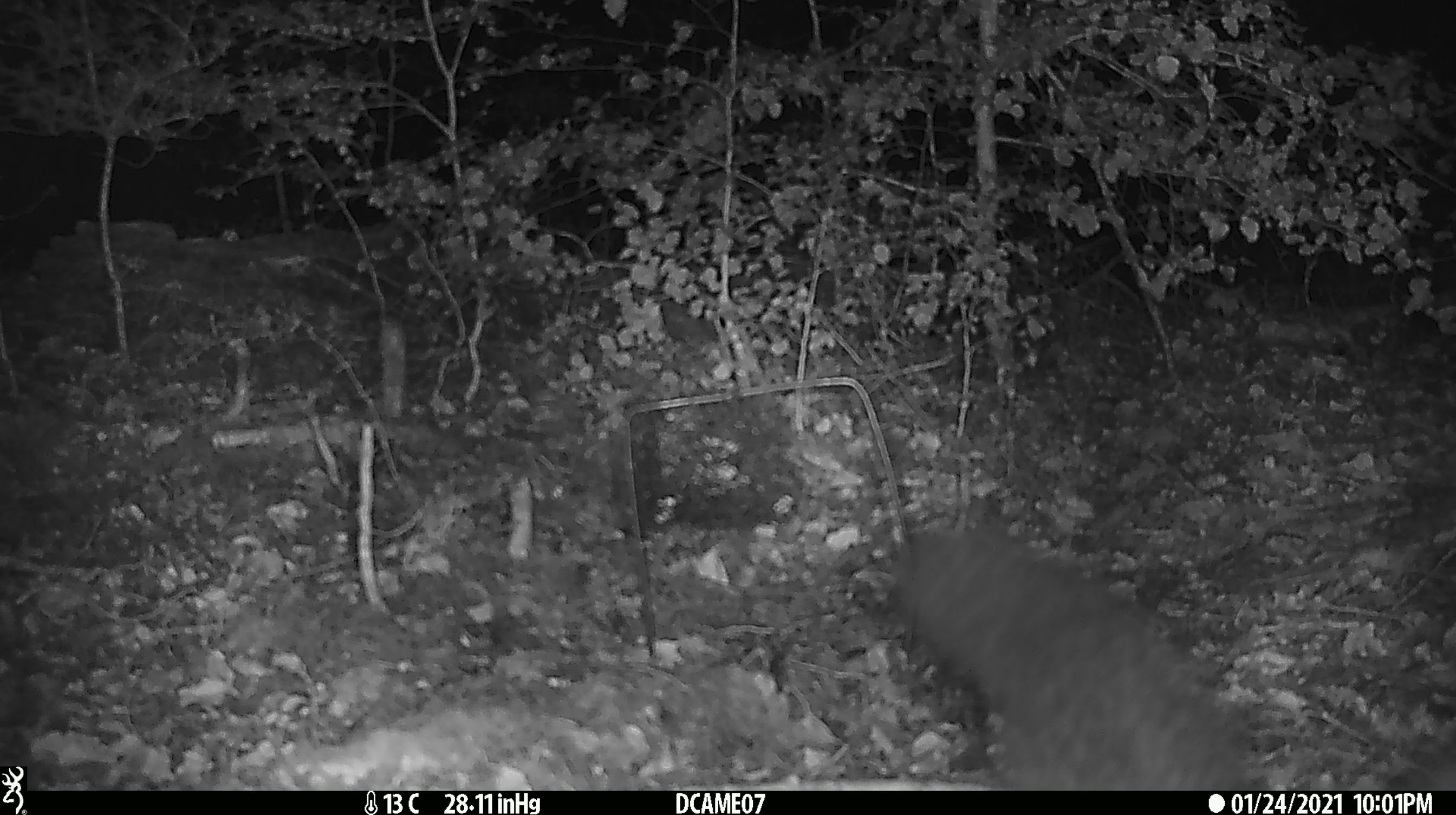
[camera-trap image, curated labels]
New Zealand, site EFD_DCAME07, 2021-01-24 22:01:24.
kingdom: Animalia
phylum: Chordata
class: Mammalia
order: Diprotodontia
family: Phalangeridae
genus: Trichosurus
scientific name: Trichosurus vulpecula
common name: common brushtail possum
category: possum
Possum (common brushtail possum) (Trichosurus vulpecula).